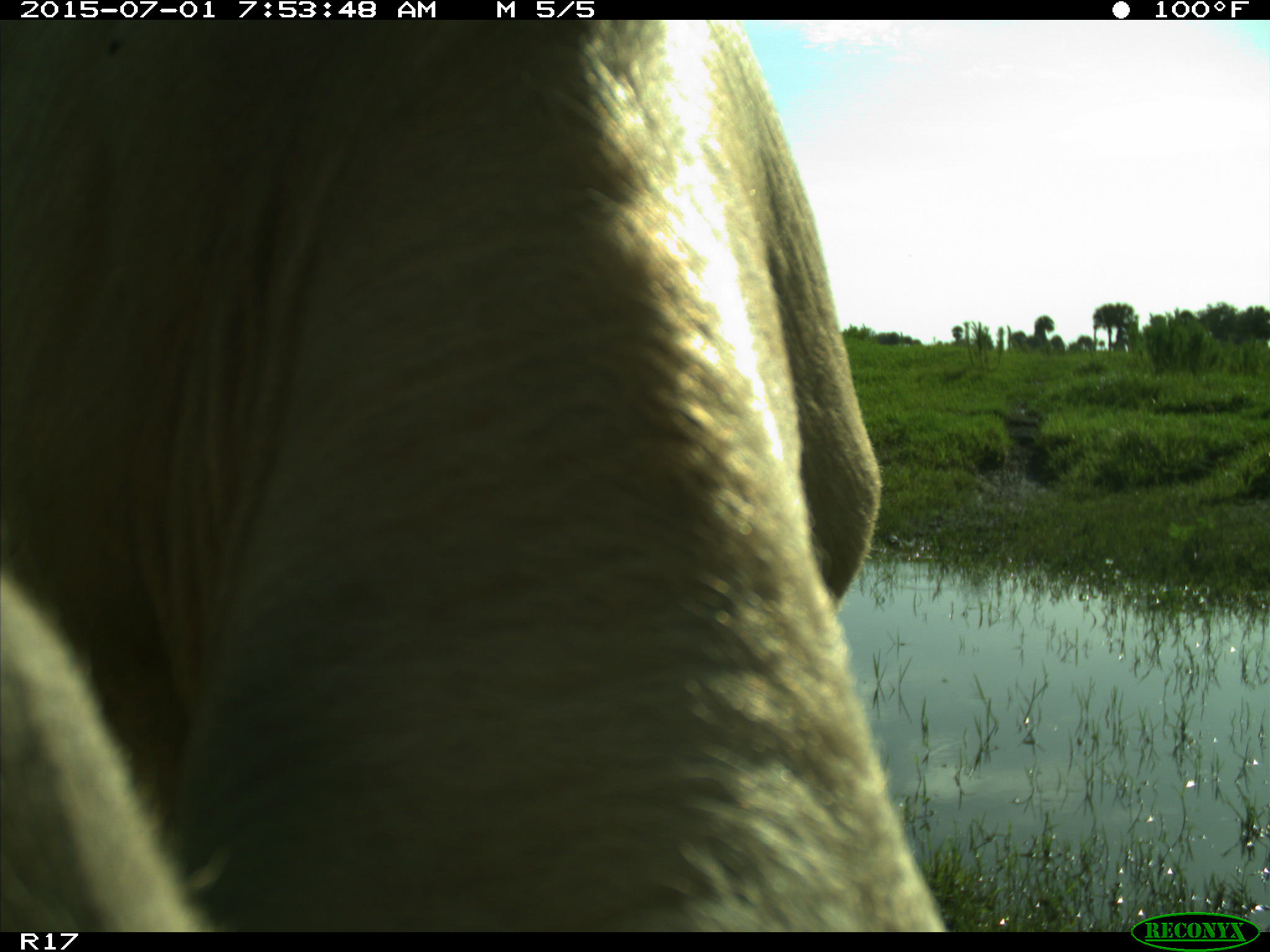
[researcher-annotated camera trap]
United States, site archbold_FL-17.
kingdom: Animalia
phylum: Chordata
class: Mammalia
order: Artiodactyla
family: Bovidae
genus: Bos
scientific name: Bos taurus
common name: domestic cow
Bos taurus (domestic cow).